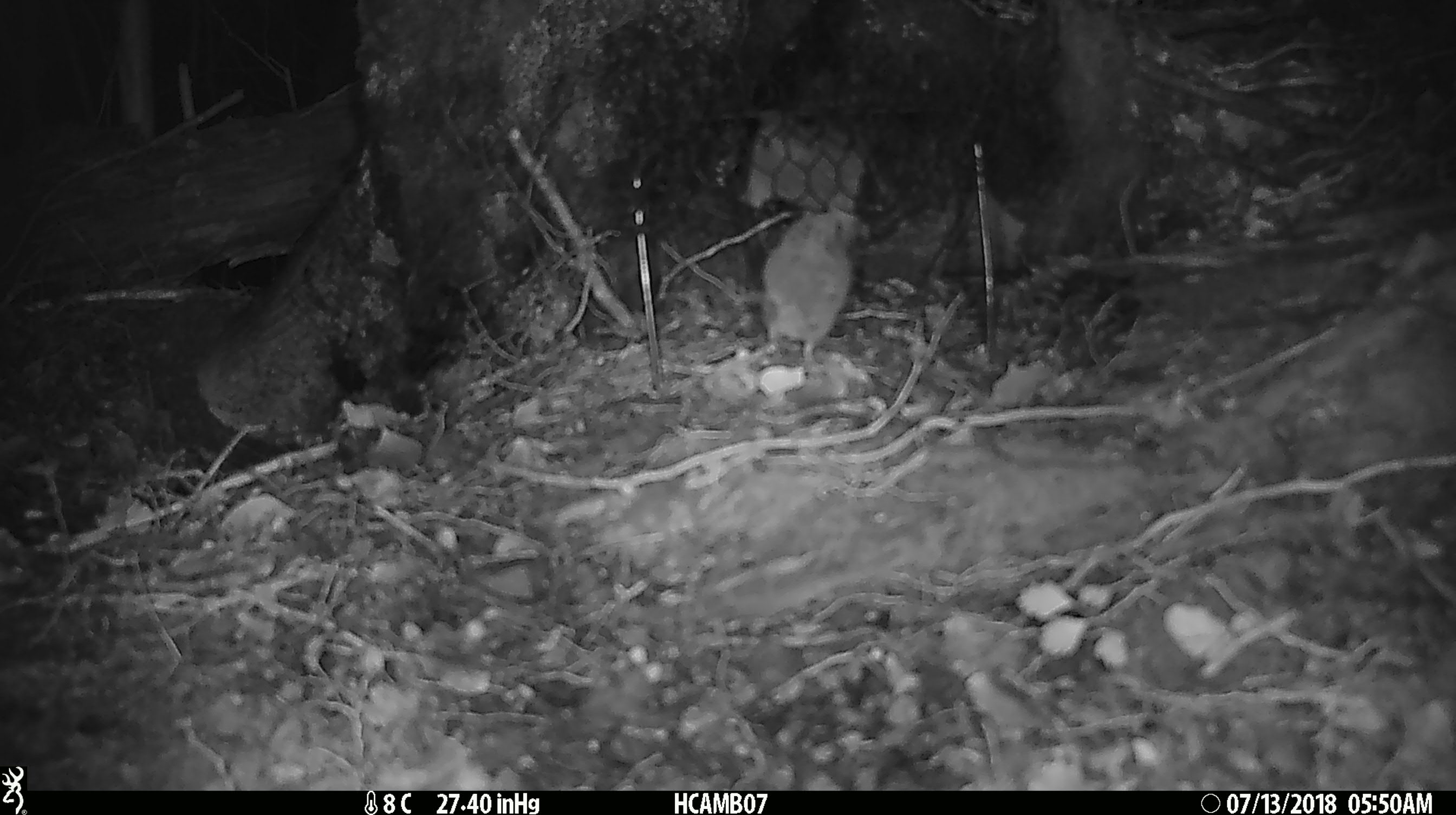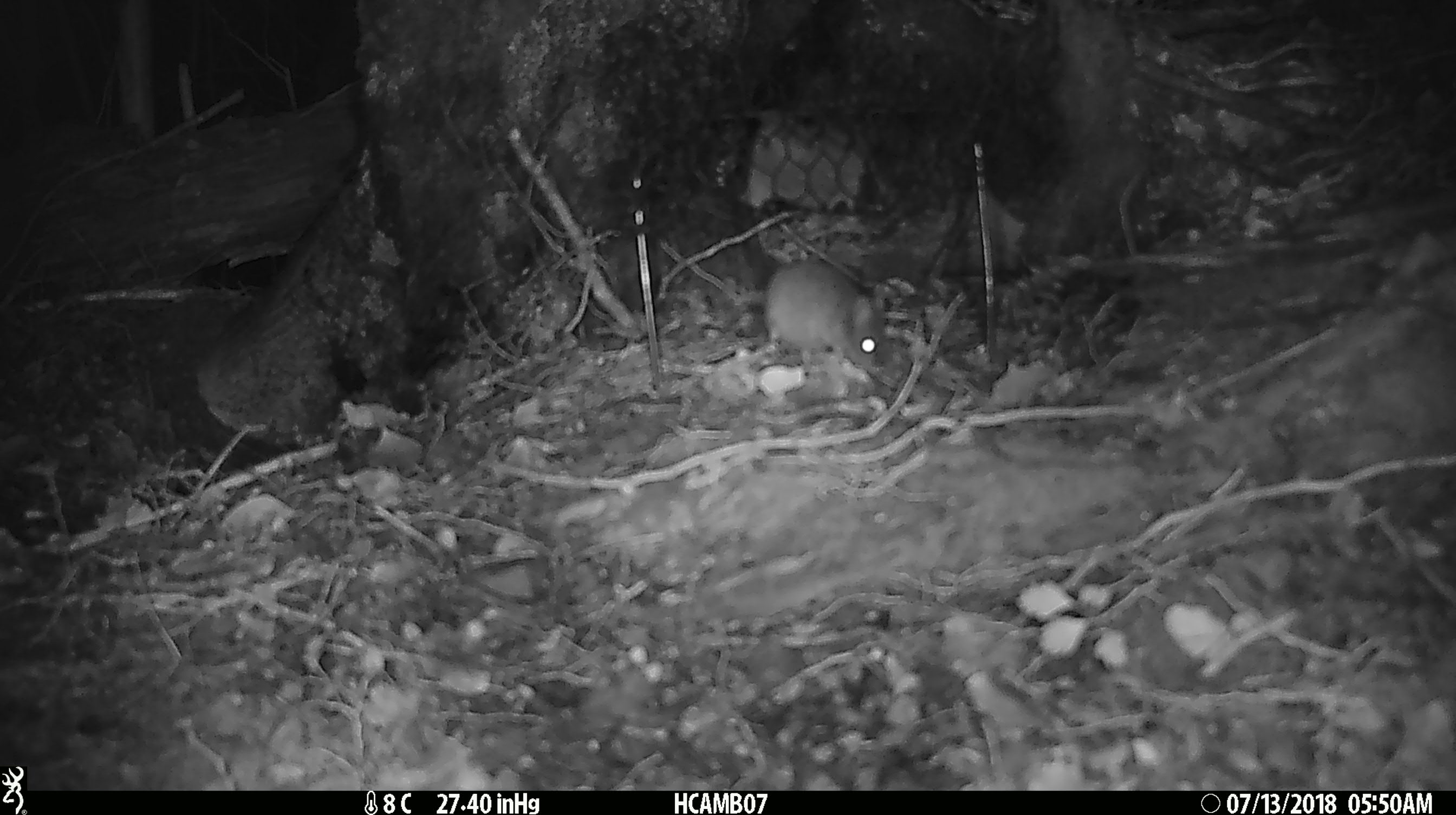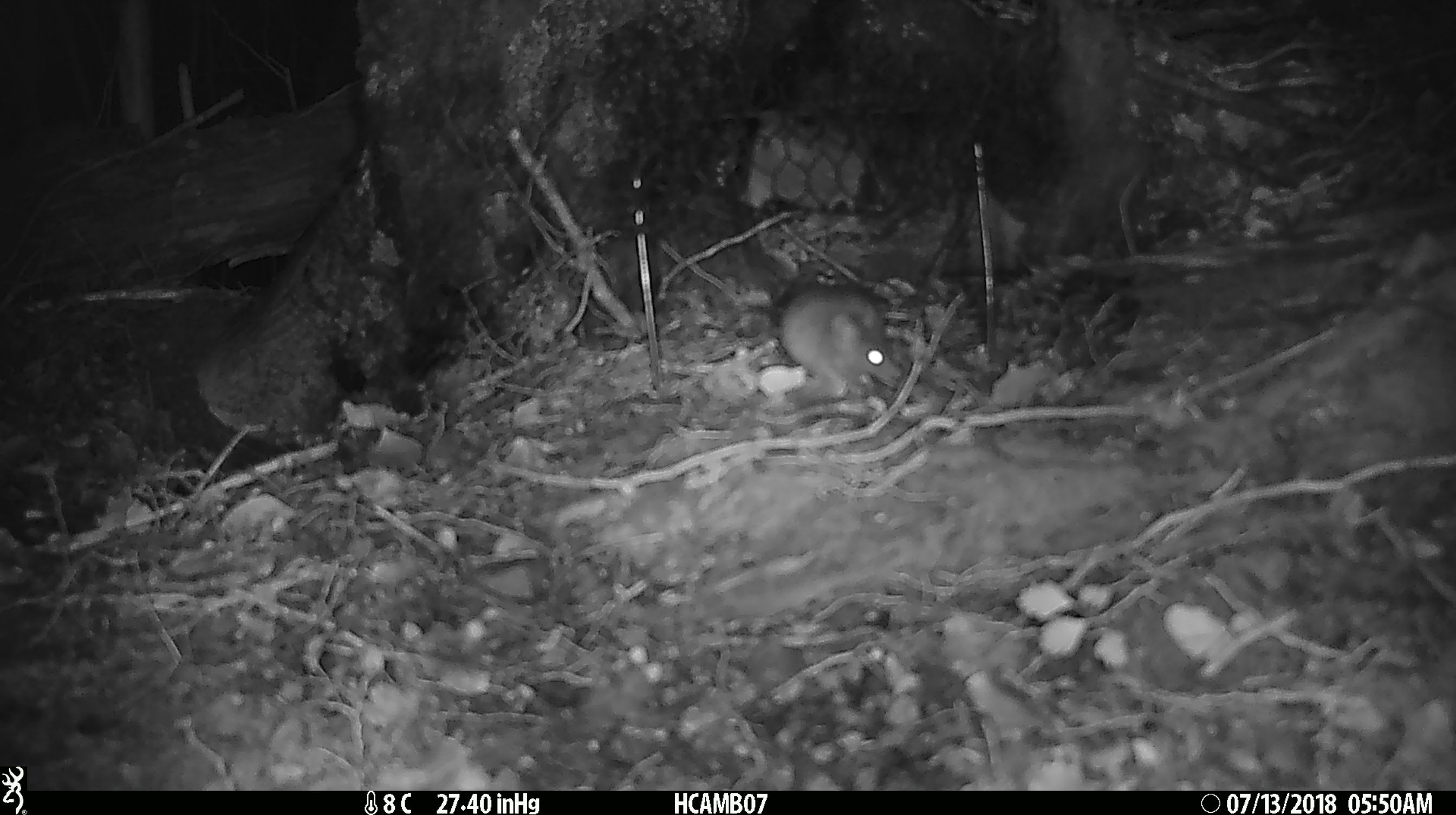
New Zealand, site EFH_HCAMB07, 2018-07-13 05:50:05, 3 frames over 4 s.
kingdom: Animalia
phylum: Chordata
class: Mammalia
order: Rodentia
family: Muridae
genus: Mus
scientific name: Mus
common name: mouse